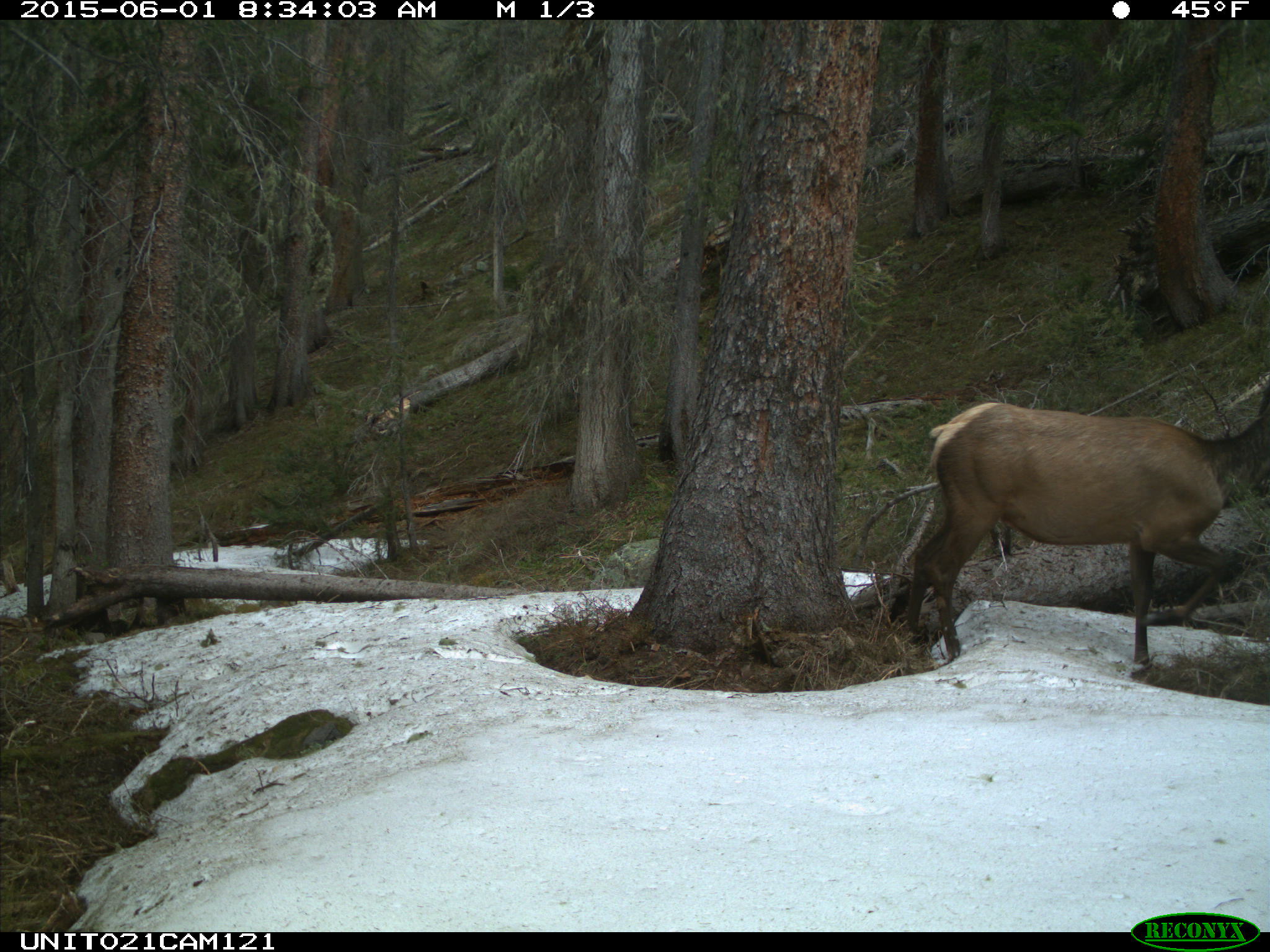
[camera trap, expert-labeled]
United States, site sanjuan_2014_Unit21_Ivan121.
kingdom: Animalia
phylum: Chordata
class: Mammalia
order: Artiodactyla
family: Cervidae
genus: Cervus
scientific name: Cervus elaphus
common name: red deer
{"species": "Cervus elaphus (red deer)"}